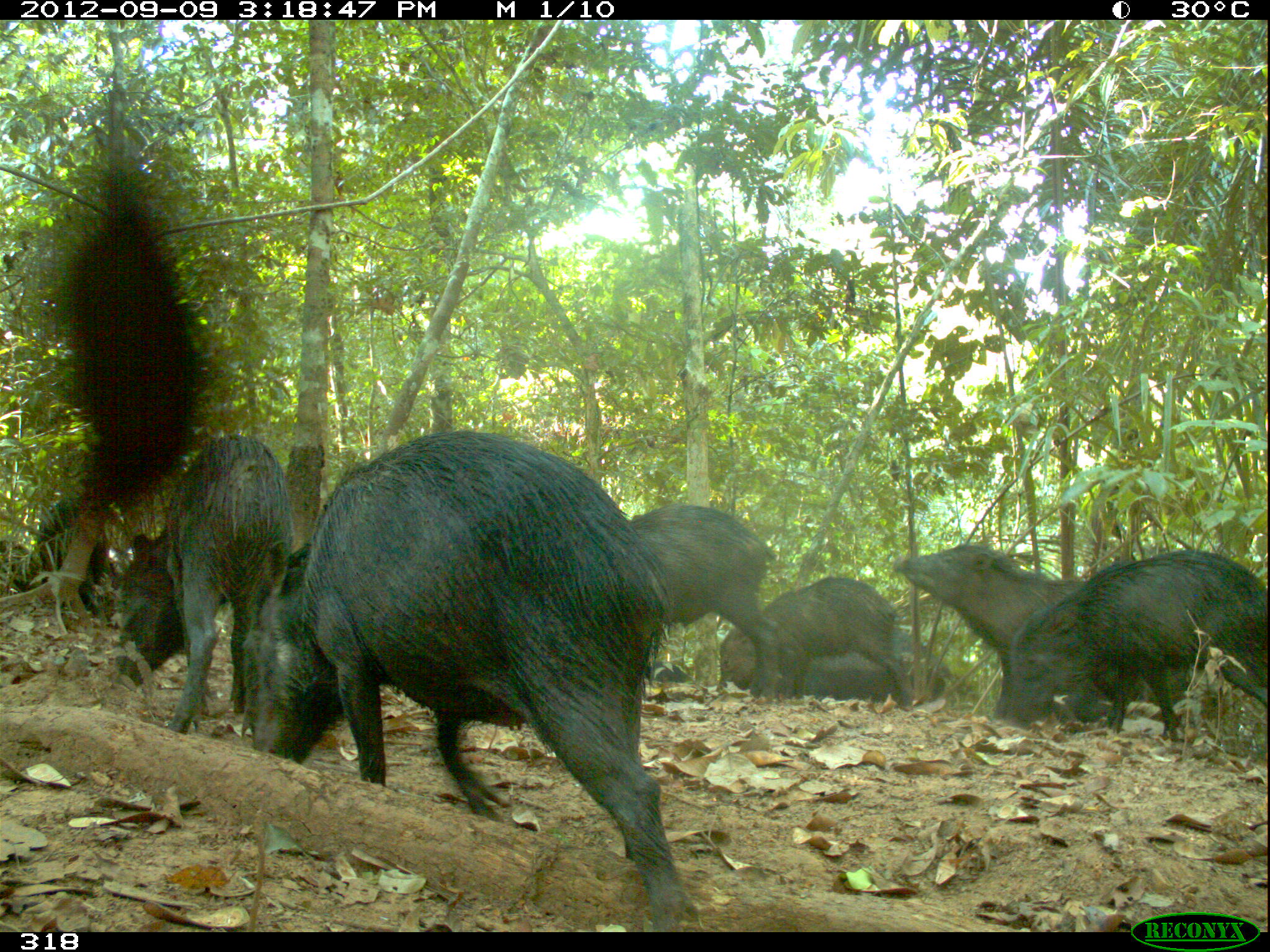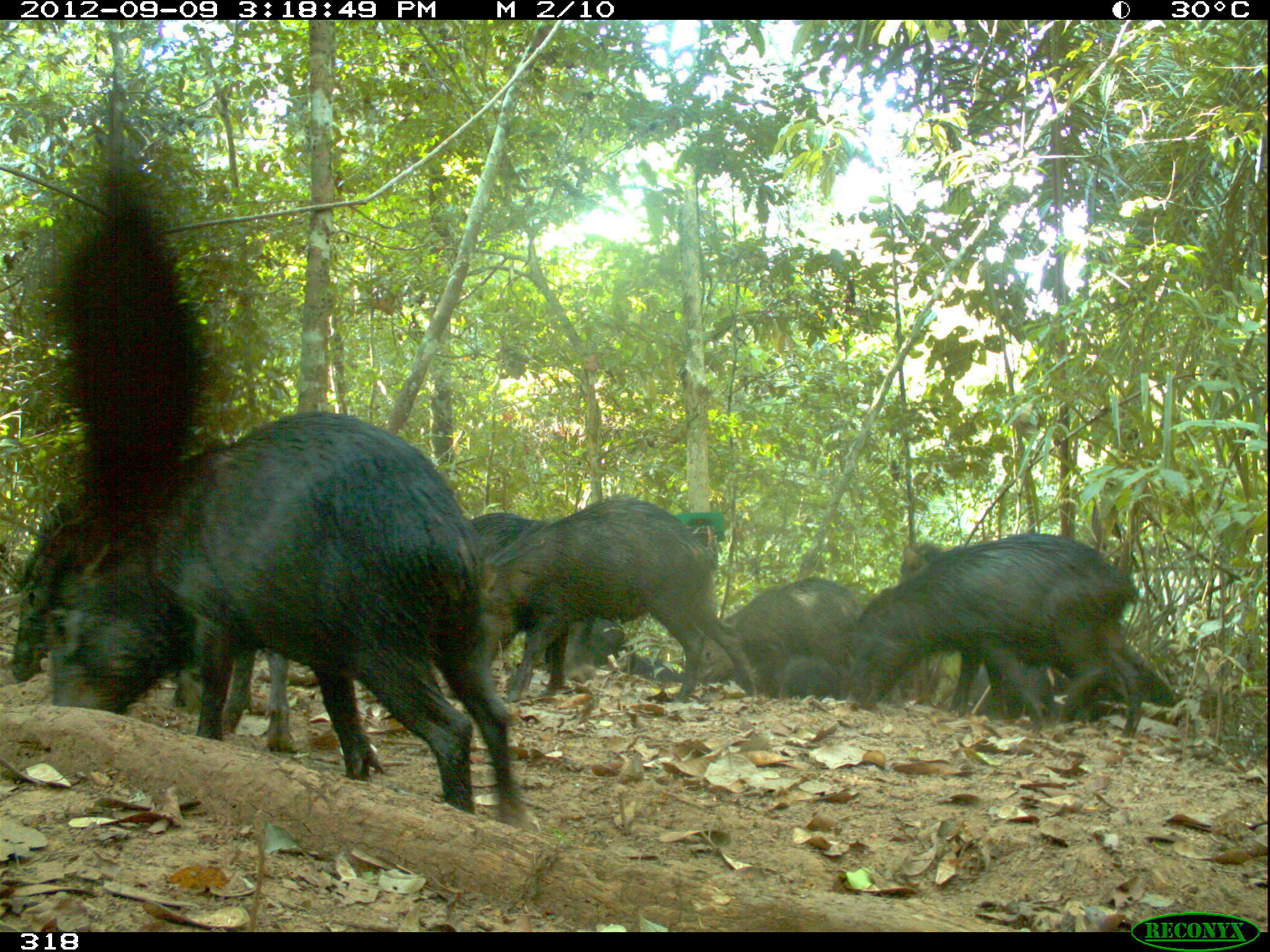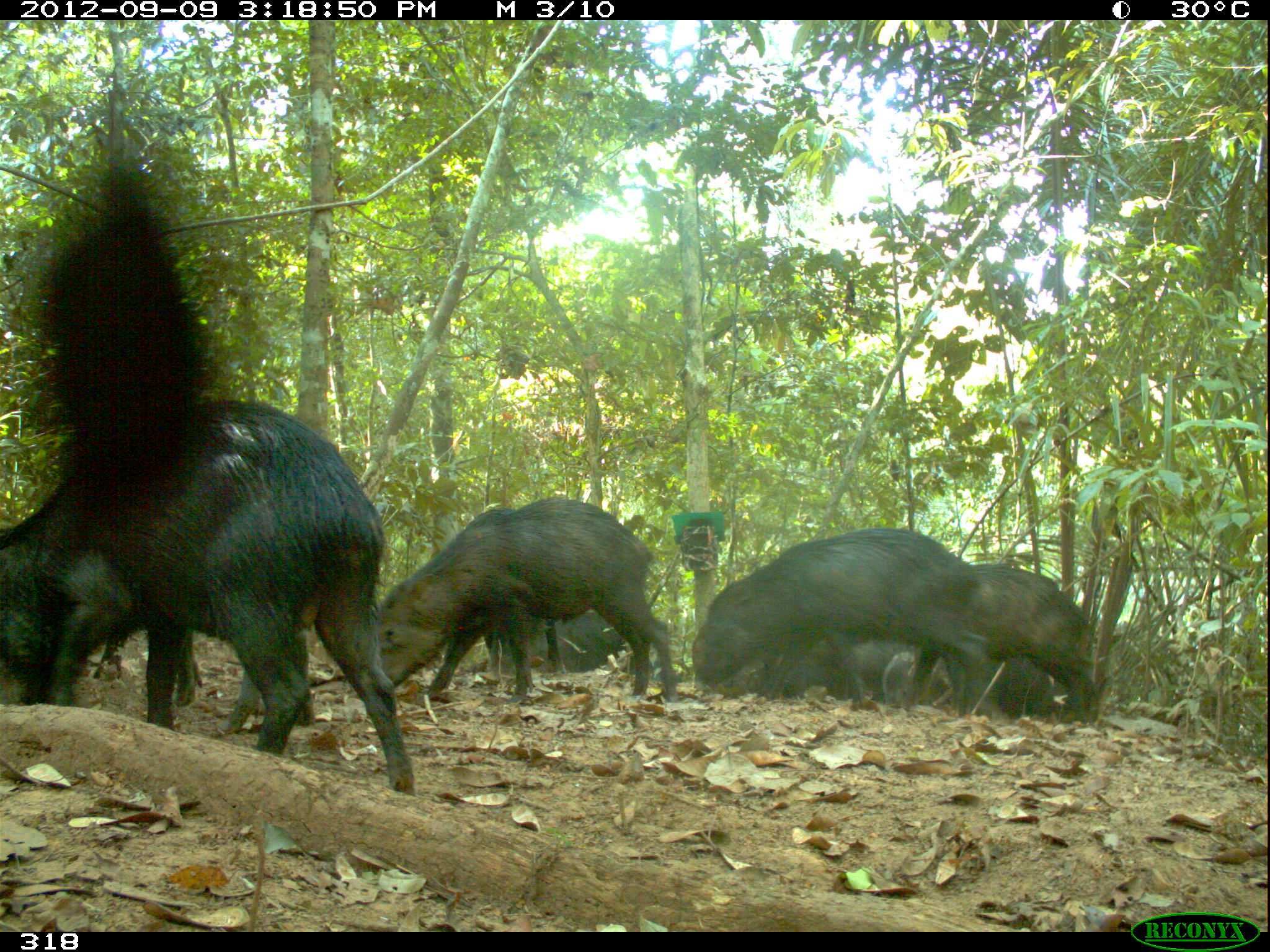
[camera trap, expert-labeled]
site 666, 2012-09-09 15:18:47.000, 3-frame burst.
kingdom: Animalia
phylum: Chordata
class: Mammalia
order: Artiodactyla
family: Tayassuidae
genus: Tayassu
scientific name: Tayassu pecari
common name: white-lipped peccary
Tayassu pecari (white-lipped peccary).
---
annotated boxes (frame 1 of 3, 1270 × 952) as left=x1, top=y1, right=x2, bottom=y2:
tayassu pecari: left=236, top=425, right=703, bottom=932; left=993, top=542, right=1268, bottom=742; left=115, top=429, right=294, bottom=733; left=888, top=538, right=1093, bottom=726; left=619, top=498, right=780, bottom=701; left=713, top=568, right=915, bottom=724; left=0, top=489, right=115, bottom=610; left=806, top=619, right=954, bottom=709; left=644, top=659, right=691, bottom=683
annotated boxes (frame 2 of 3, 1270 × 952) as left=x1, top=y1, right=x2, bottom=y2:
tayassu pecari: left=39, top=407, right=534, bottom=831; left=4, top=433, right=297, bottom=755; left=474, top=487, right=763, bottom=710; left=841, top=538, right=1143, bottom=738; left=693, top=567, right=876, bottom=718; left=470, top=505, right=633, bottom=665; left=971, top=625, right=1183, bottom=722; left=887, top=531, right=1059, bottom=587; left=738, top=630, right=846, bottom=718; left=615, top=651, right=684, bottom=685